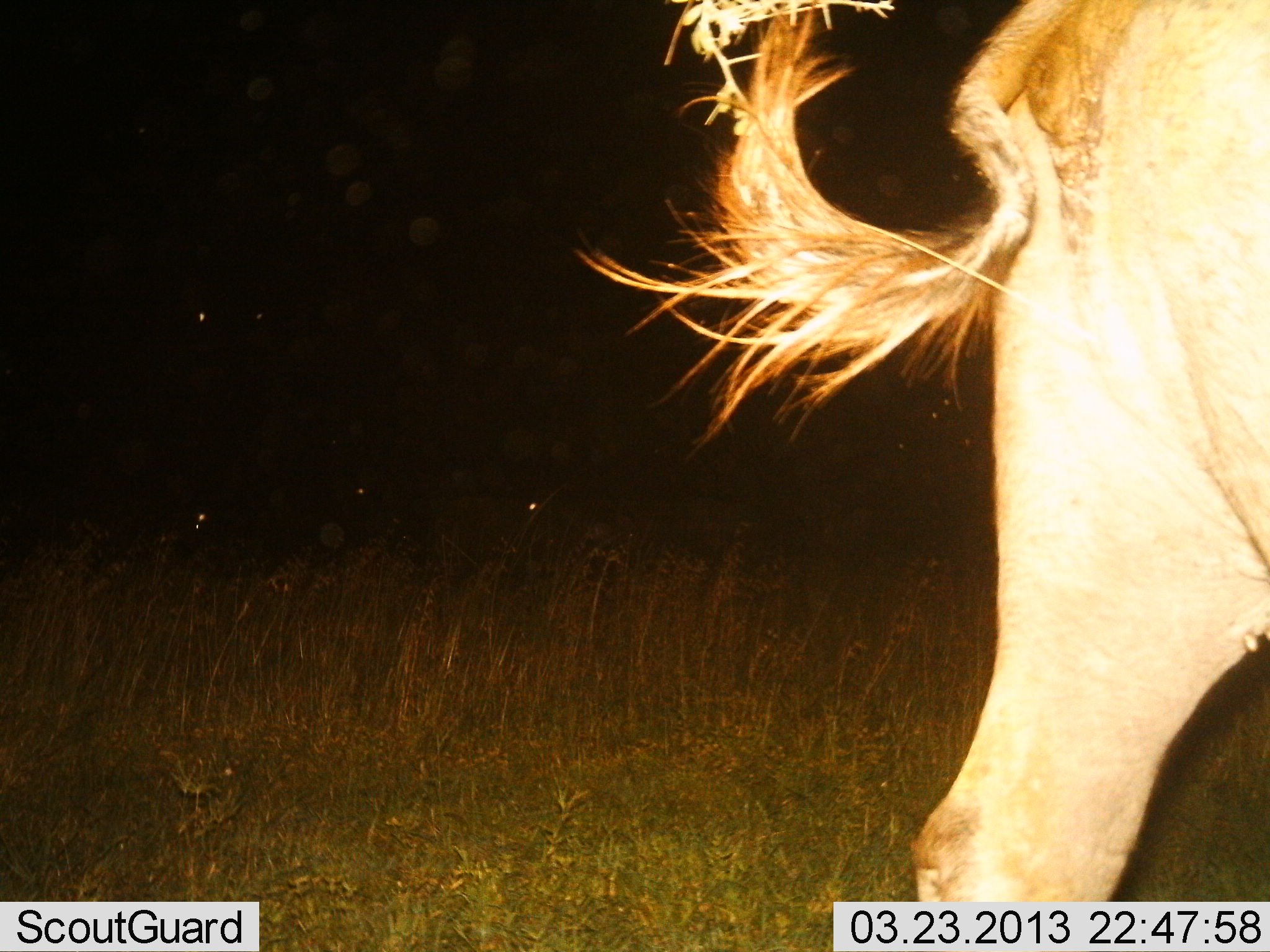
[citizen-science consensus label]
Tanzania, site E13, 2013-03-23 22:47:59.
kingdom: Animalia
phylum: Chordata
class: Mammalia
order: Artiodactyla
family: Bovidae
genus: Connochaetes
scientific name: Connochaetes taurinus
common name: blue wildebeest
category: wildebeest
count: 1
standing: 44%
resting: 0%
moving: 78%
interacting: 0%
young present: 0%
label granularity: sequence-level